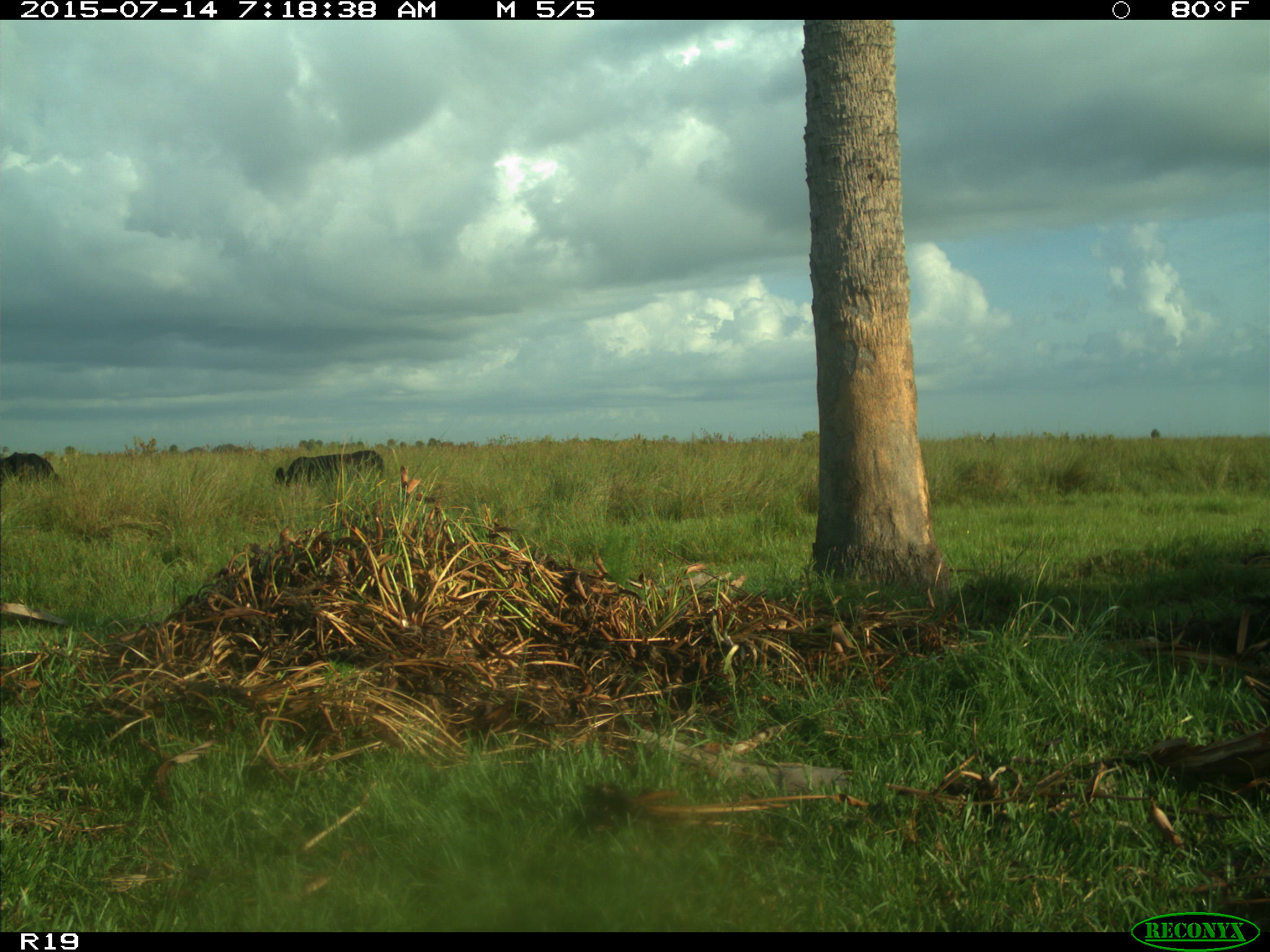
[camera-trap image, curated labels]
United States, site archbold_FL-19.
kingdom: Animalia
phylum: Chordata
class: Mammalia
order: Artiodactyla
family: Bovidae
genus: Bos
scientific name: Bos taurus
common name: domestic cow